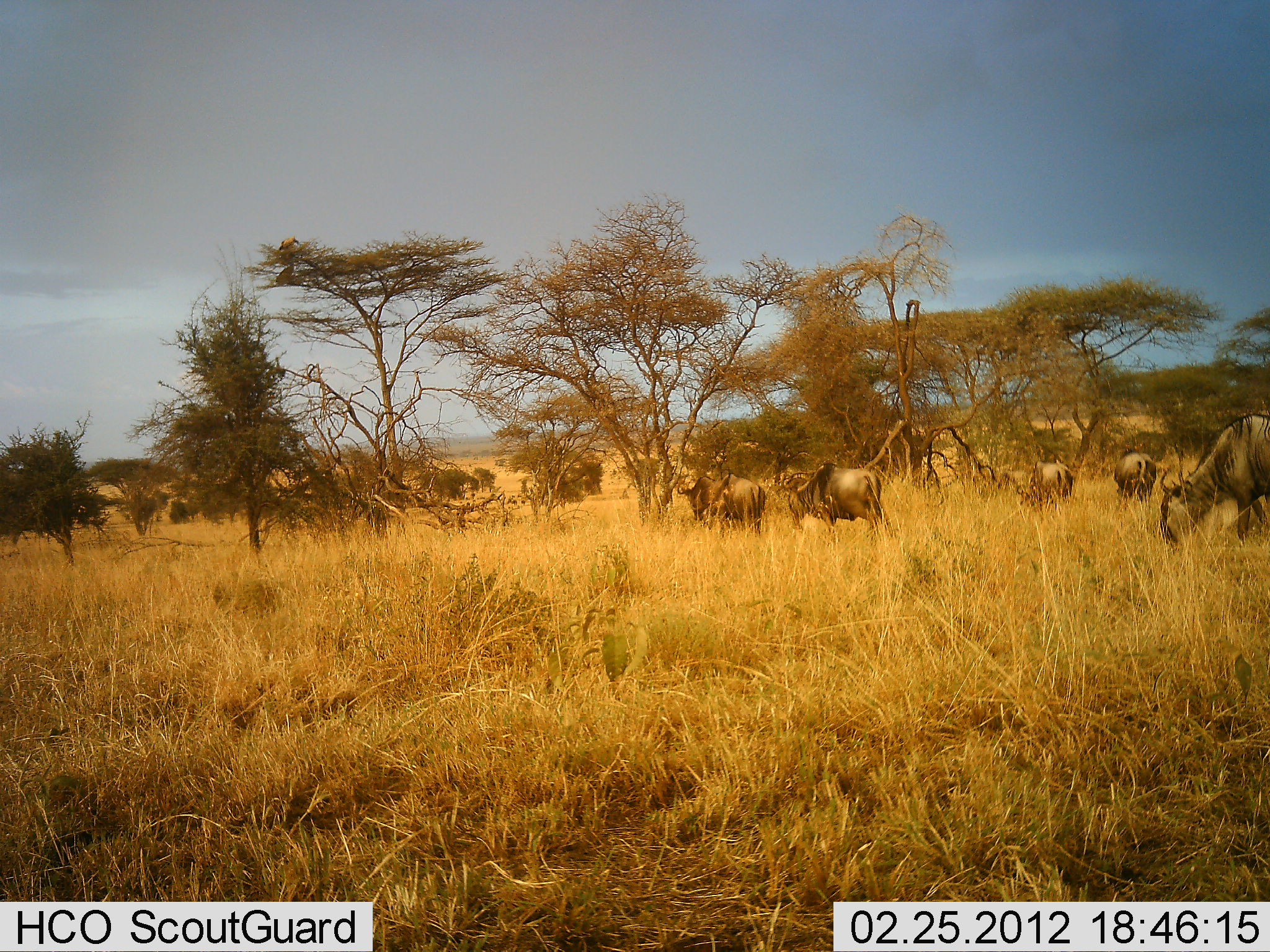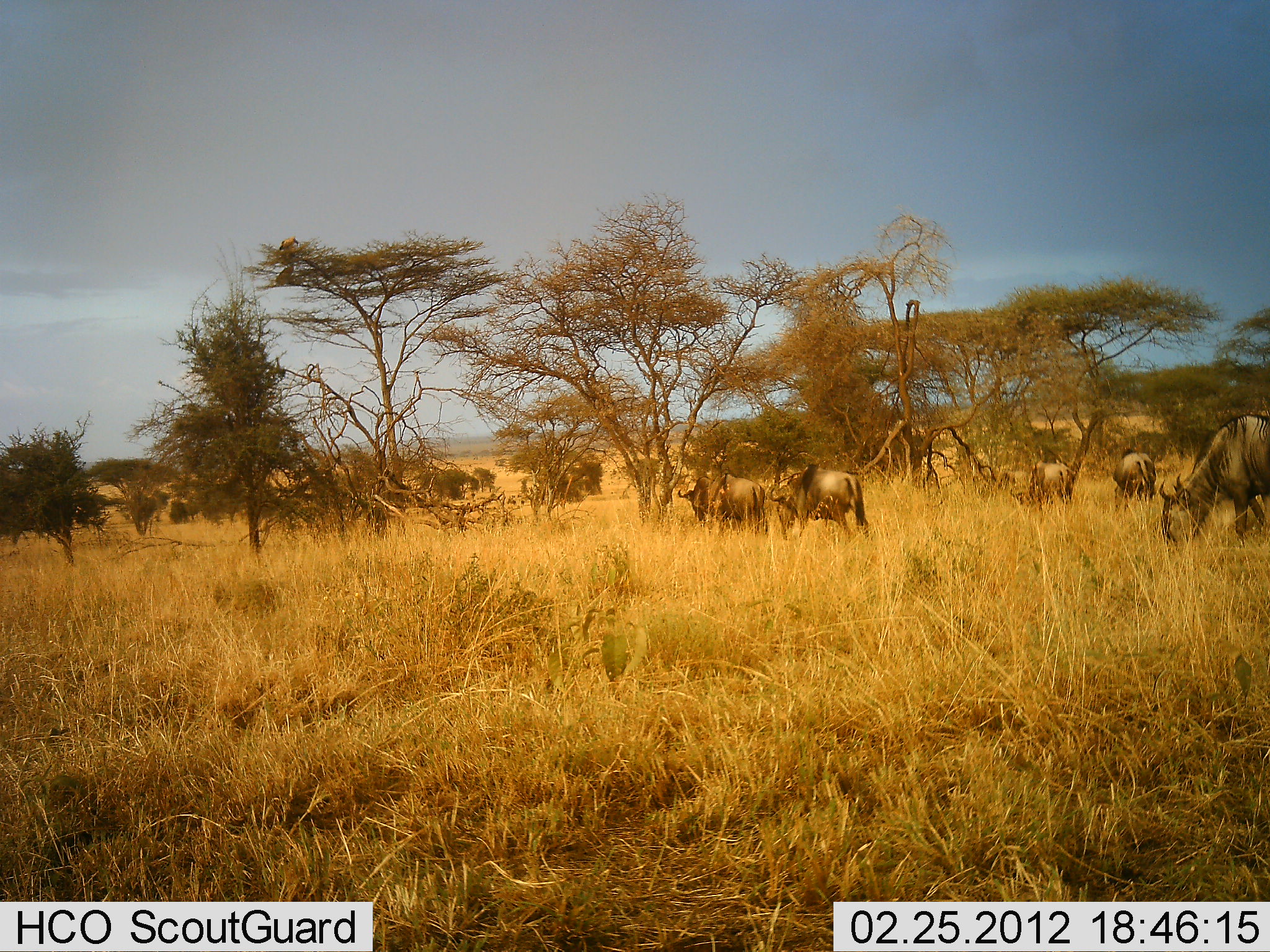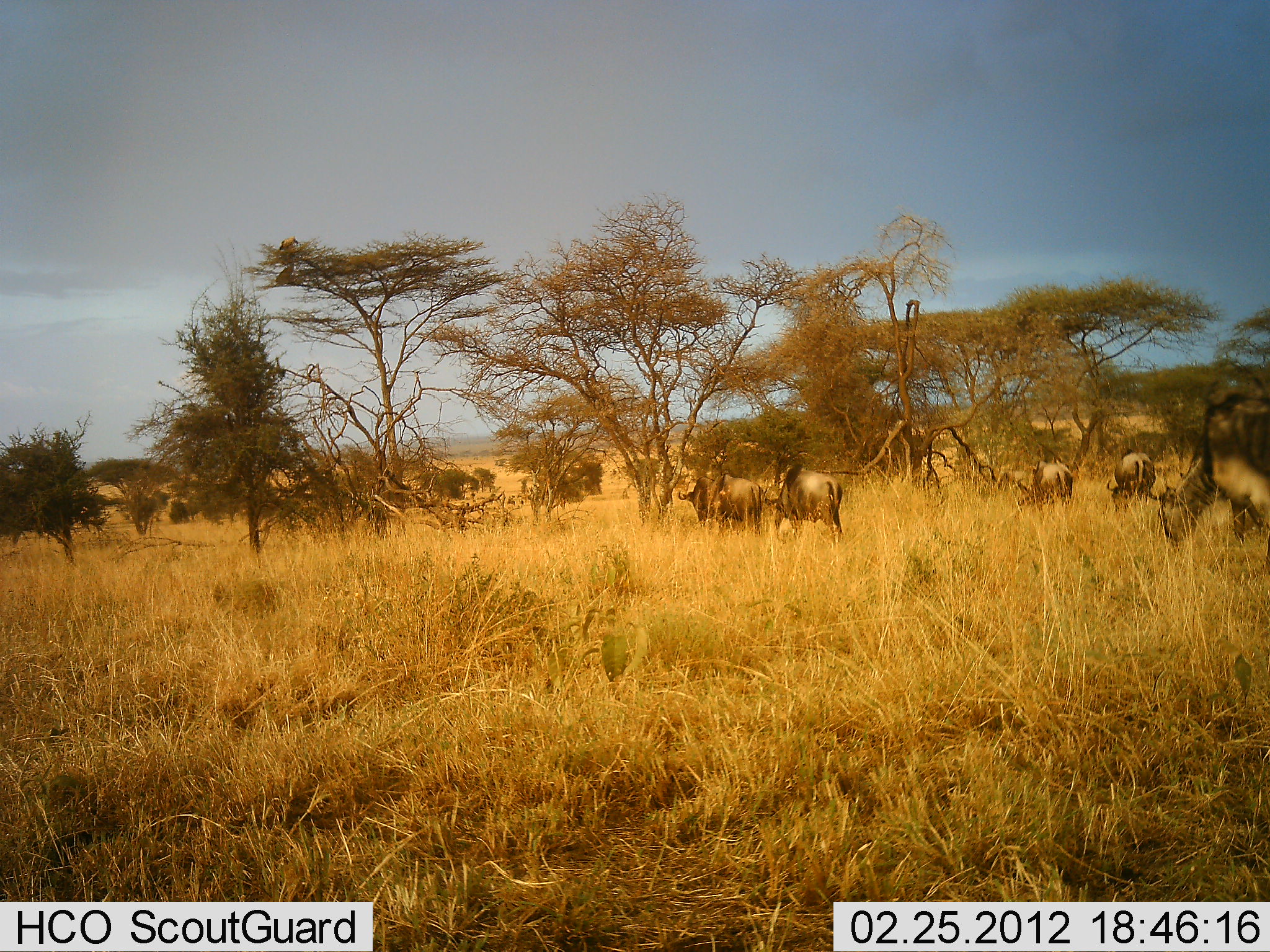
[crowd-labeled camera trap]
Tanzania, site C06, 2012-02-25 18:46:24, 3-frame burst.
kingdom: Animalia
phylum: Chordata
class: Mammalia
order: Artiodactyla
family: Bovidae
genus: Connochaetes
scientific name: Connochaetes taurinus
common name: blue wildebeest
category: wildebeest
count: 6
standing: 65%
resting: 0%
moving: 53%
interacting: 0%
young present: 0%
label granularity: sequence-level